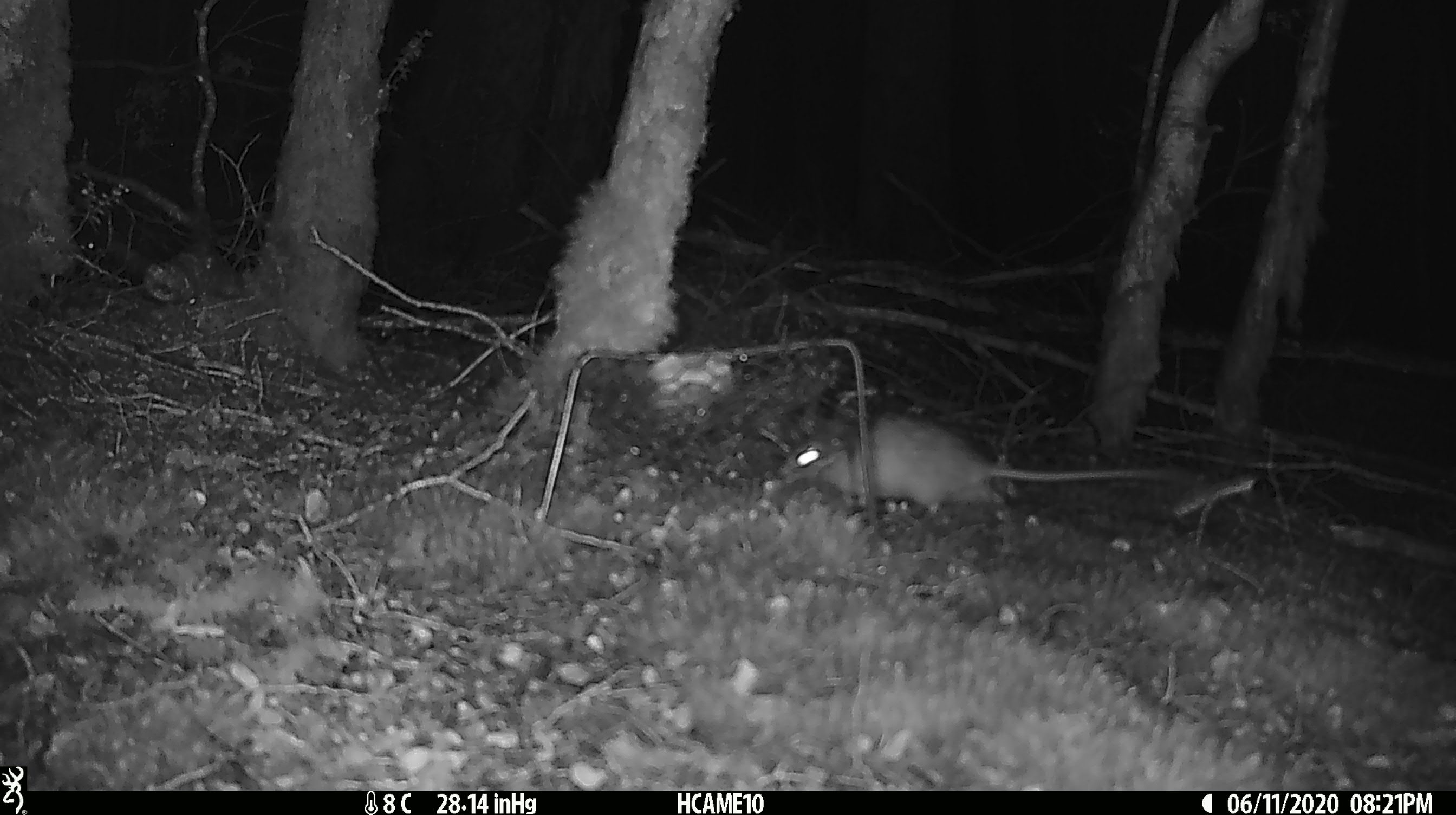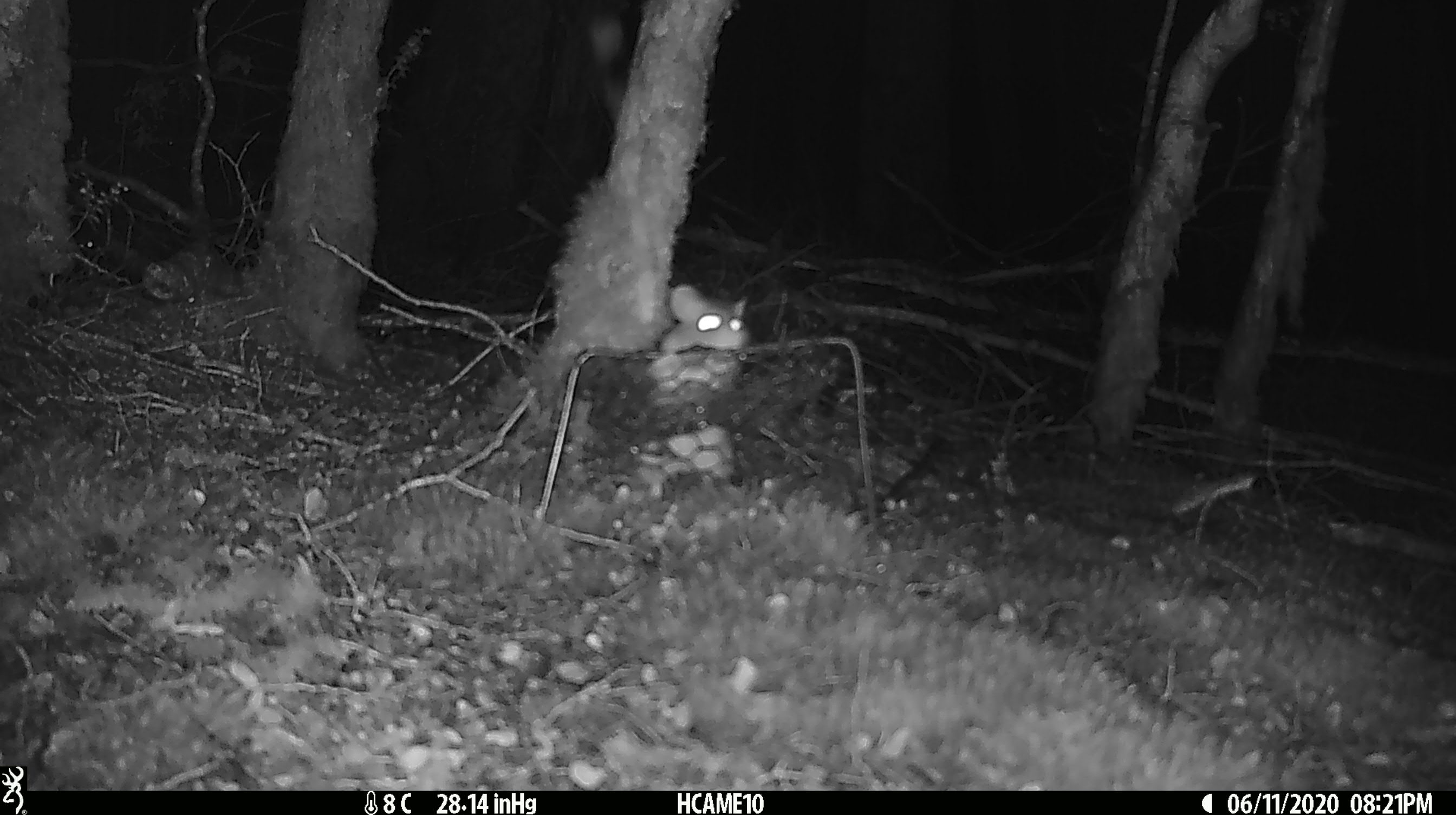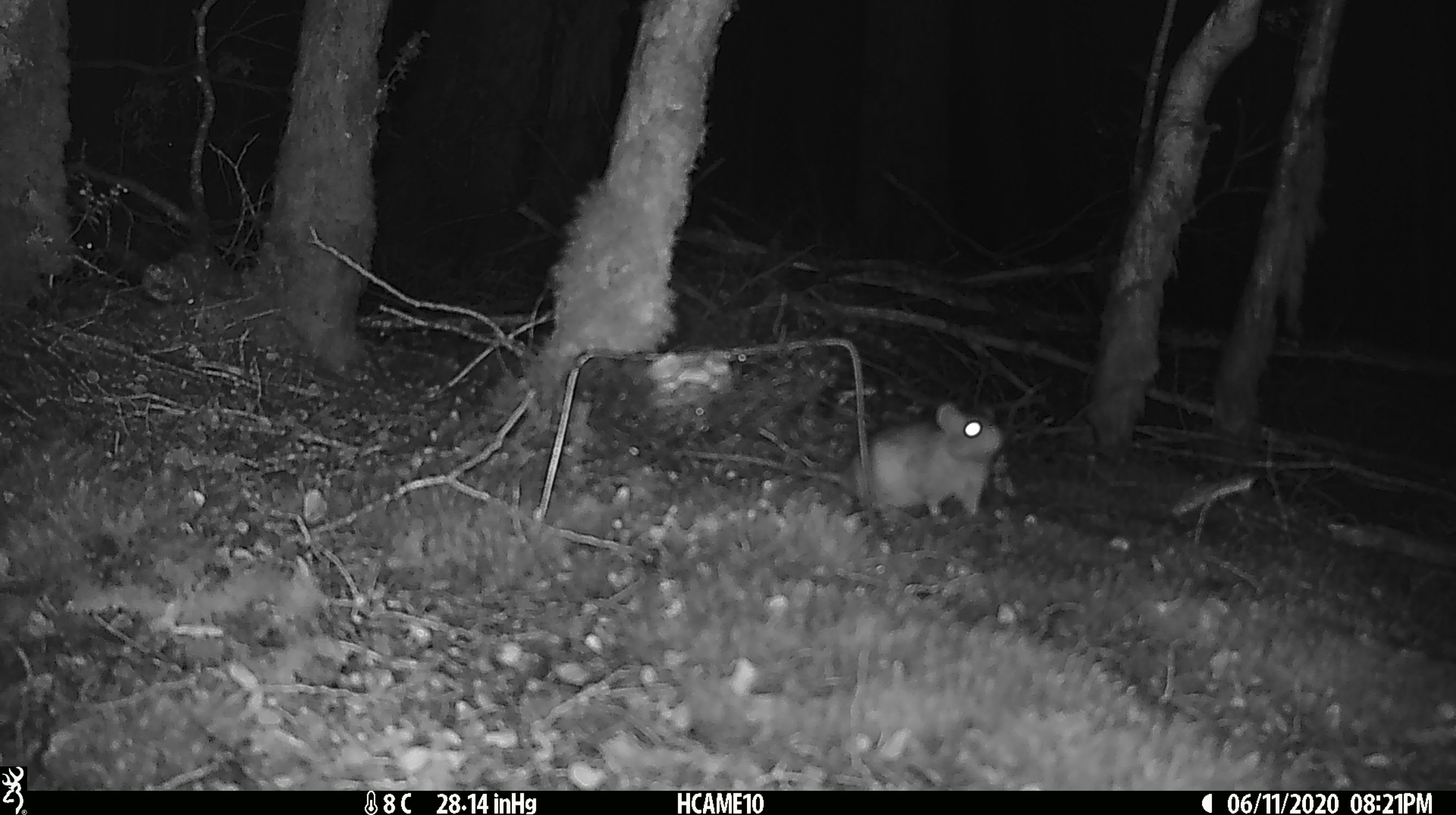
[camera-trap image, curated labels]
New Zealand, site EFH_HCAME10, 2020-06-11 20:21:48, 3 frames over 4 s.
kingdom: Animalia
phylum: Chordata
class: Mammalia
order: Rodentia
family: Muridae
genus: Rattus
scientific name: Rattus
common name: rat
Rat (Rattus).